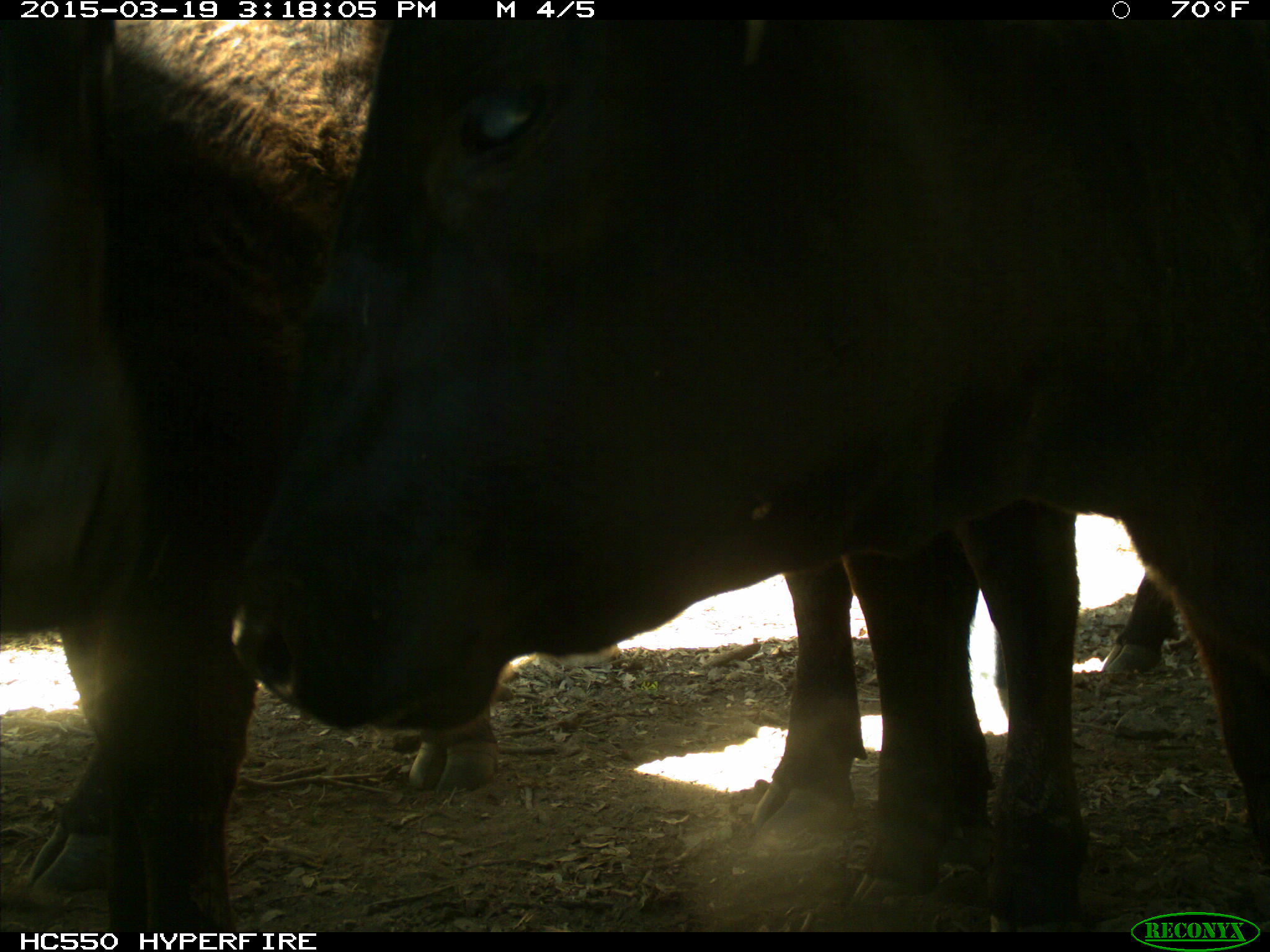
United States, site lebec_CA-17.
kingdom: Animalia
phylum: Chordata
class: Mammalia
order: Artiodactyla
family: Bovidae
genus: Bos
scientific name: Bos taurus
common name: domestic cow